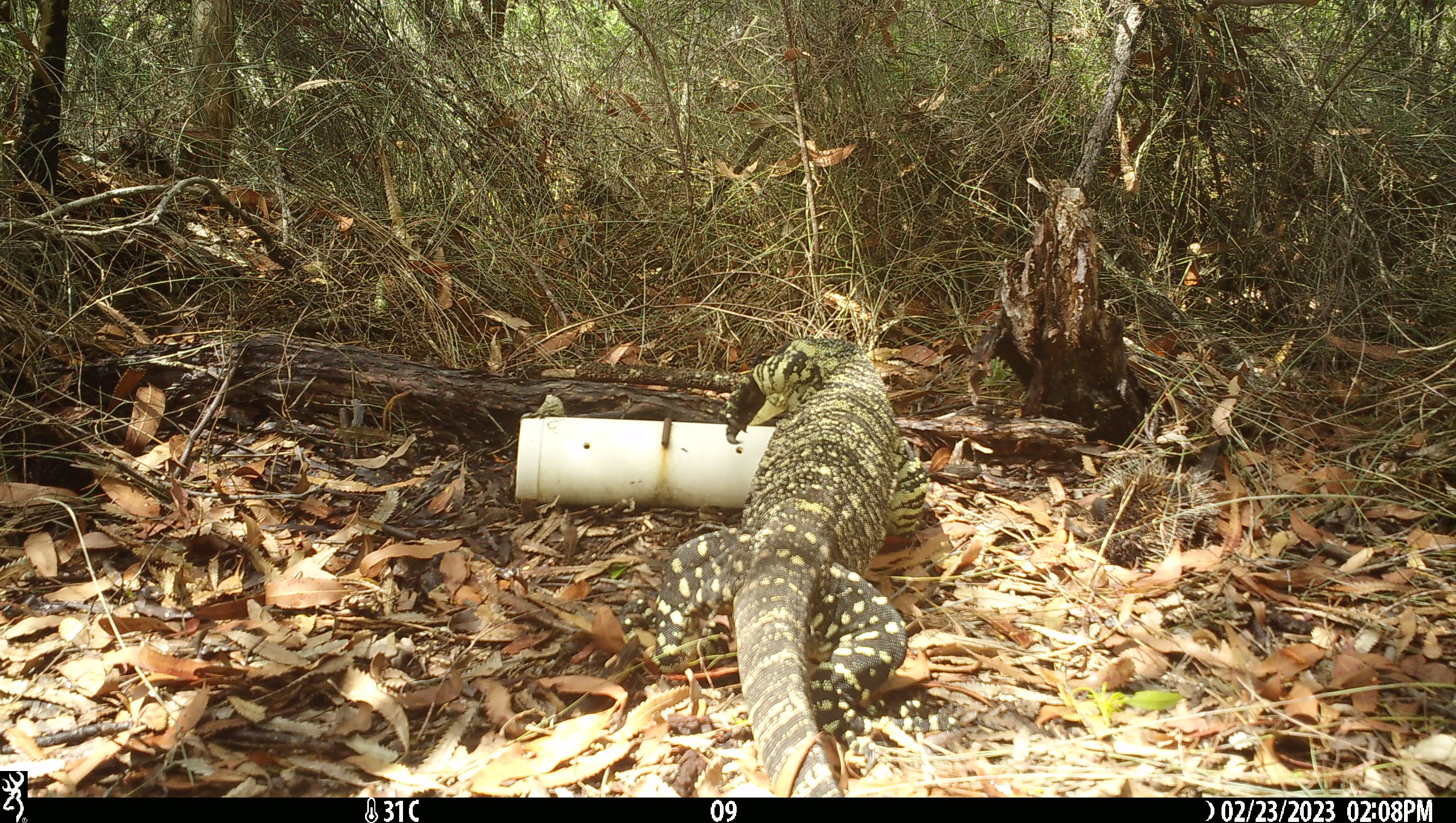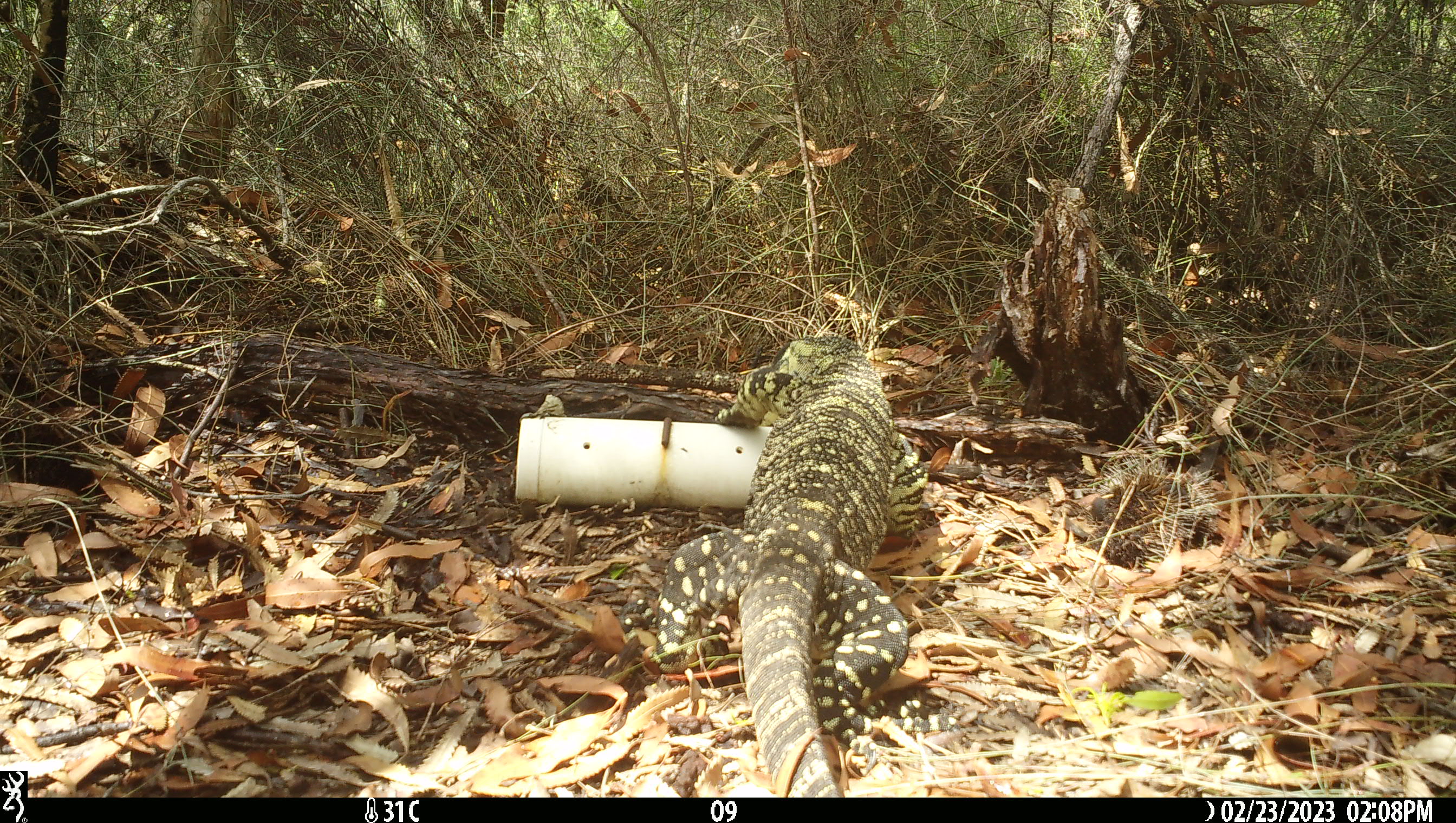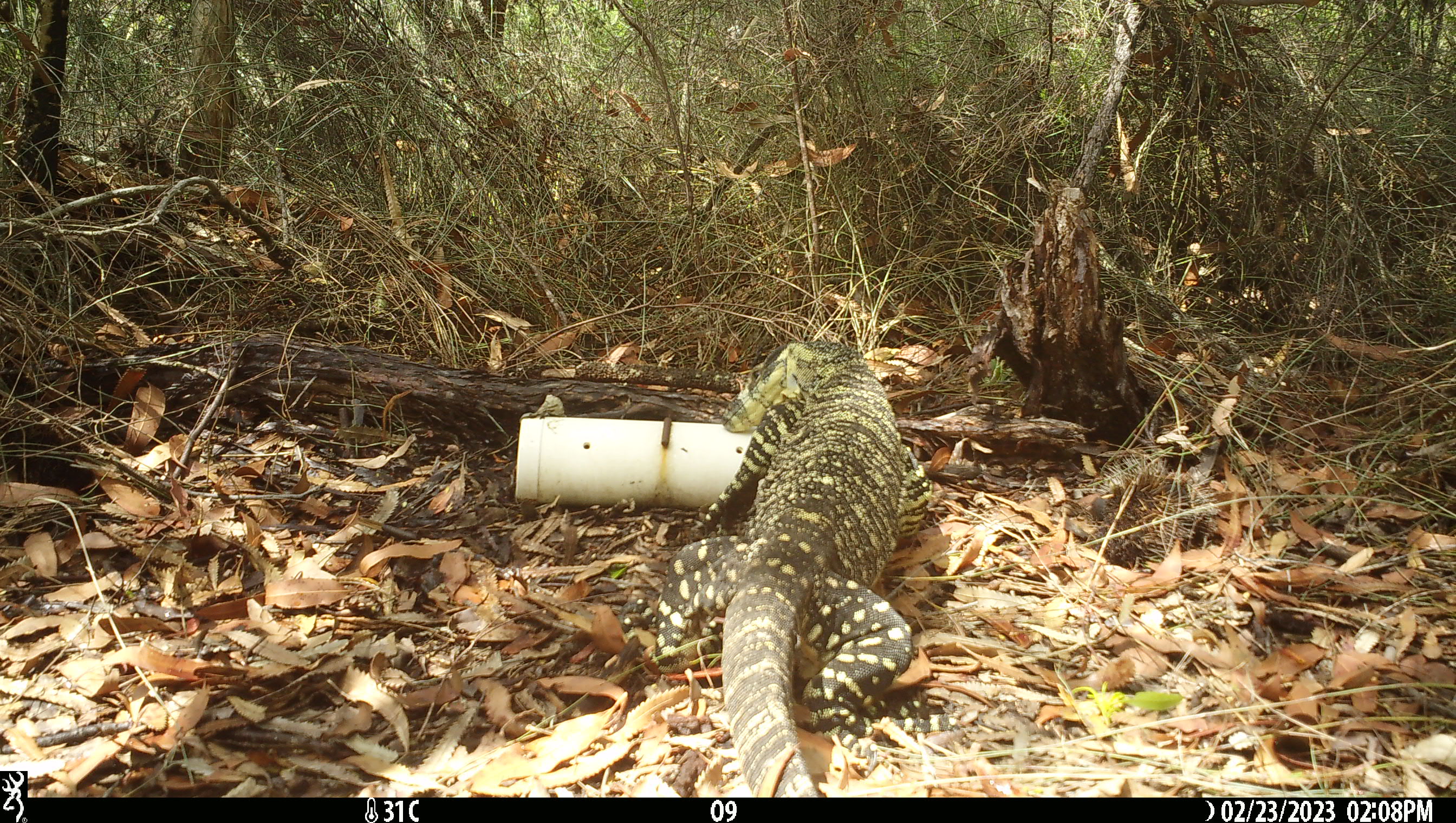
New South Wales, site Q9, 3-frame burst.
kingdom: Animalia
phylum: Chordata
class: Reptilia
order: Squamata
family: Varanidae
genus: Varanus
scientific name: Varanus varius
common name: lace monitor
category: goanna